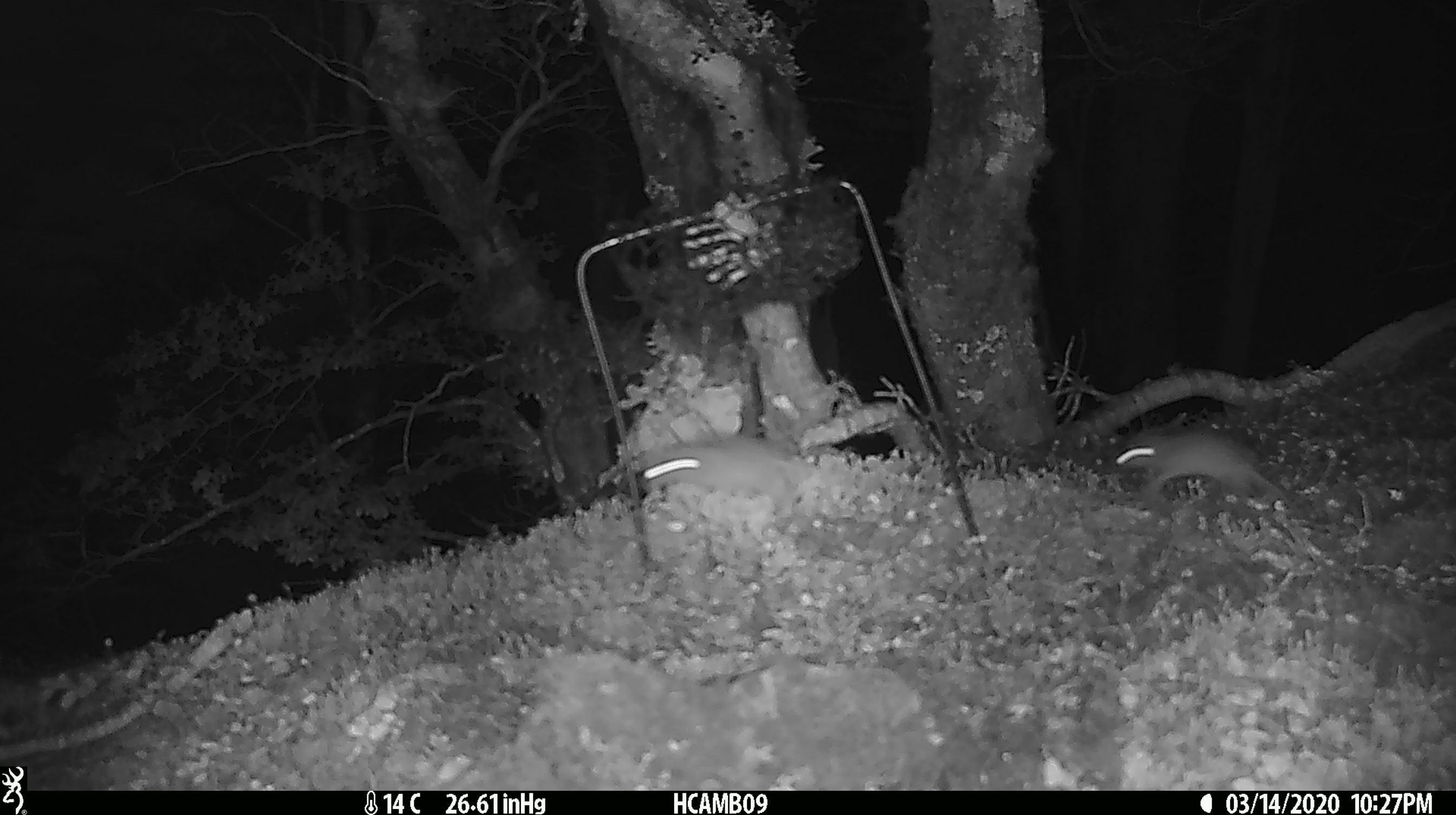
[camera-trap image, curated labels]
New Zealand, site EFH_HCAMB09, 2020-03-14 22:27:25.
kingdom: Animalia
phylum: Chordata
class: Mammalia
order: Rodentia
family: Muridae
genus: Mus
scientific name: Mus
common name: mouse